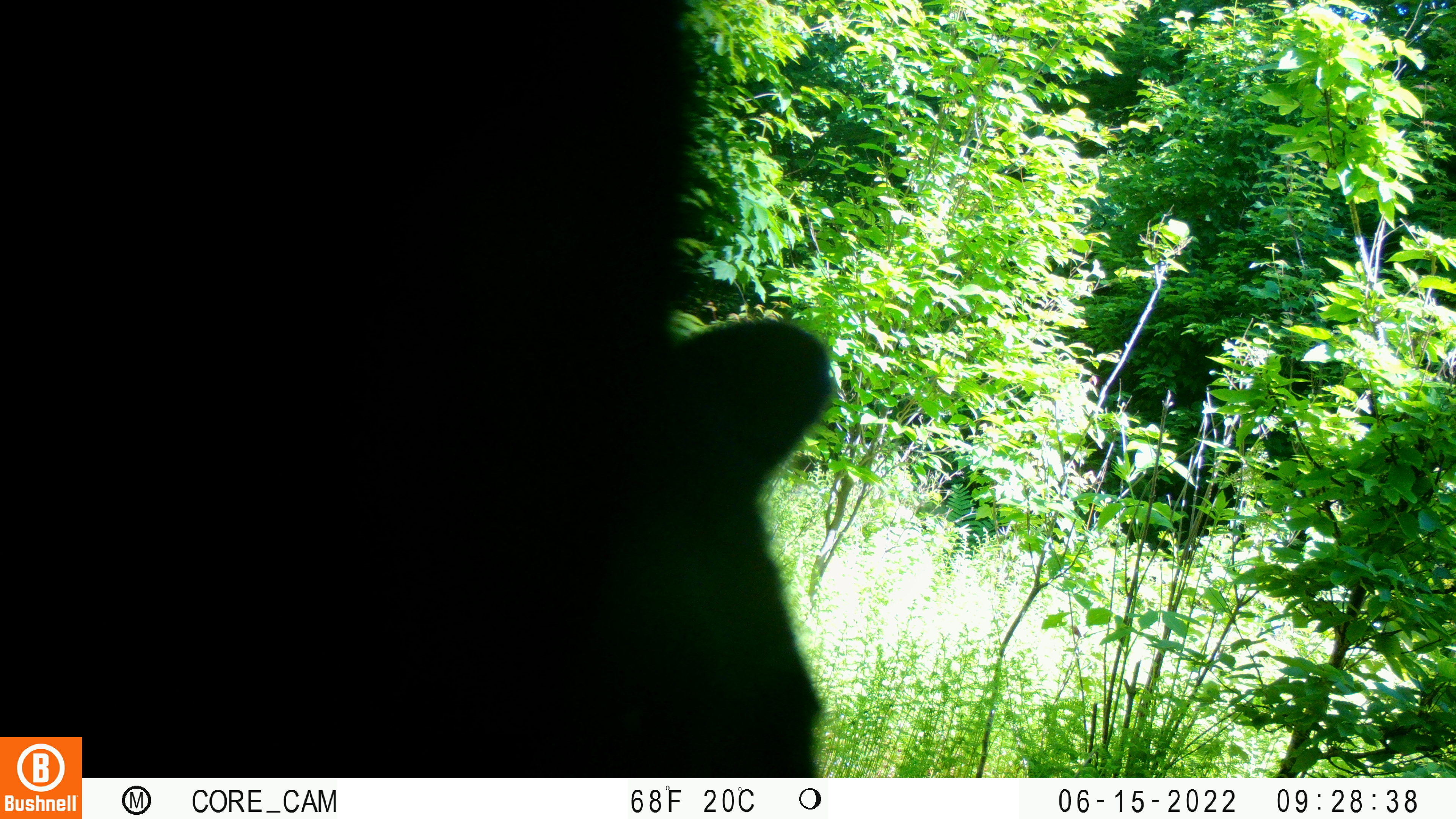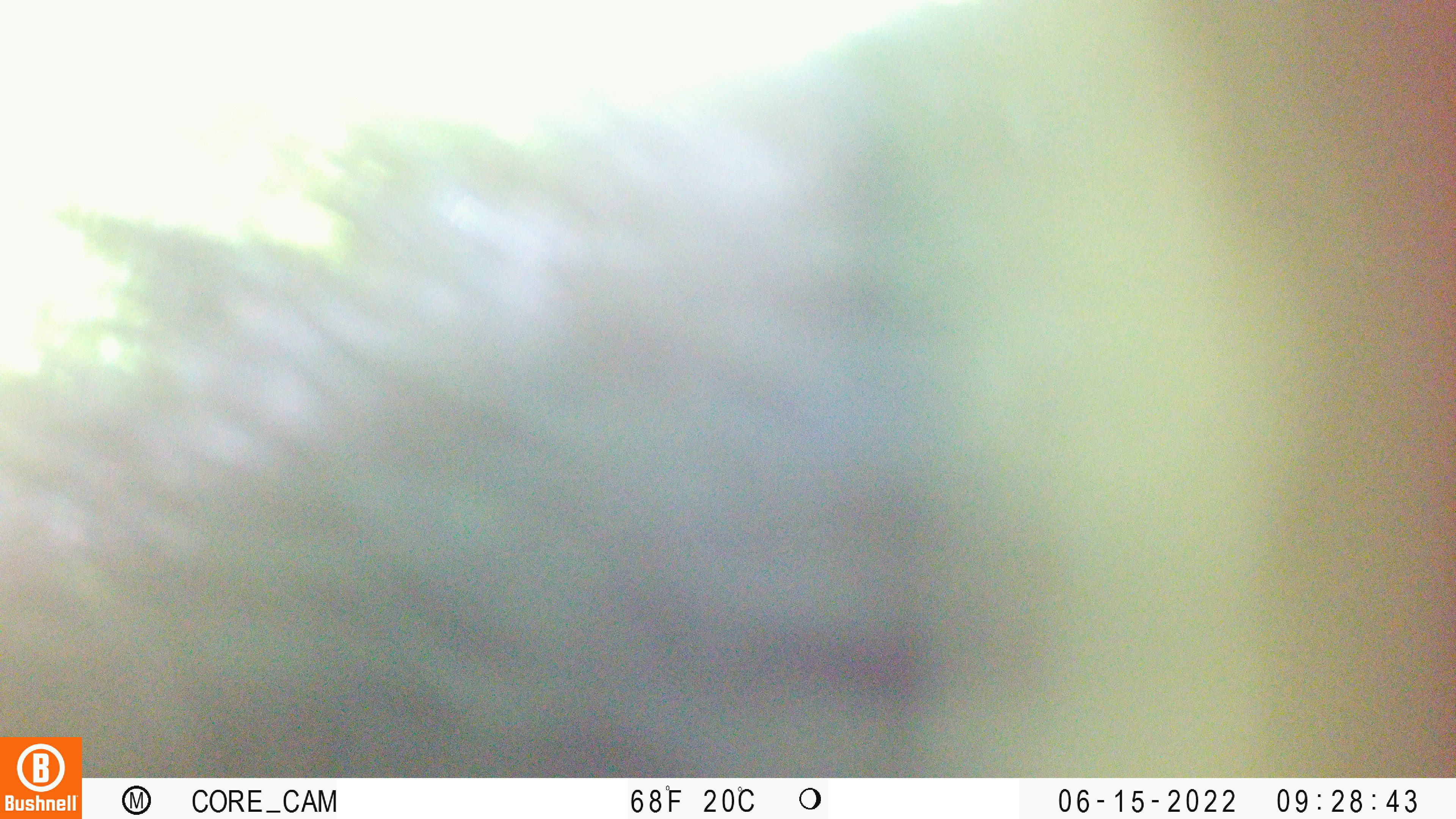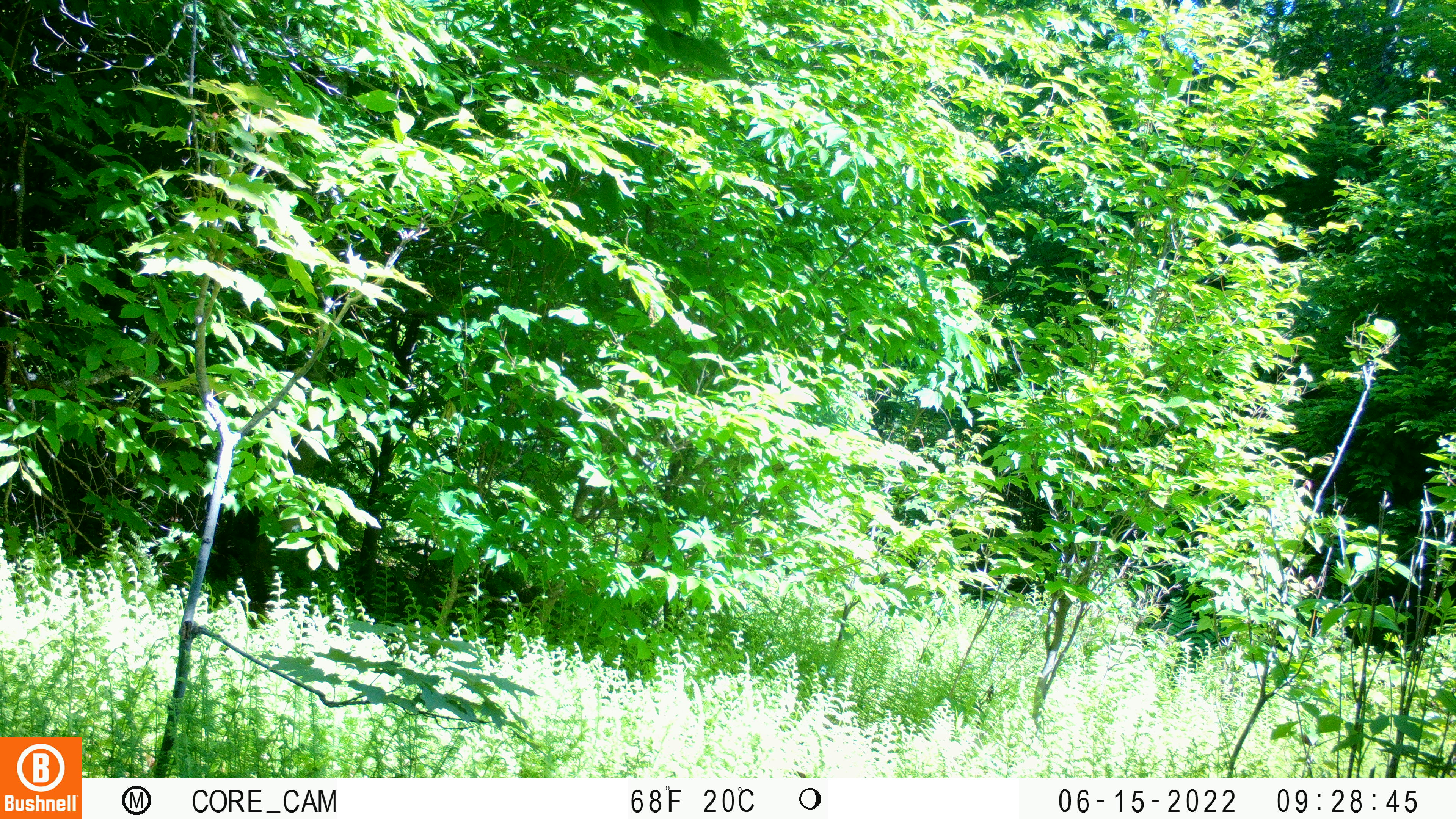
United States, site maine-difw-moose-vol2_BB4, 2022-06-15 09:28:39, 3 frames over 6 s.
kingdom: Animalia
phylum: Chordata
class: Mammalia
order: Carnivora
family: Ursidae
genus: Ursus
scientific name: Ursus americanus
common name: black bear